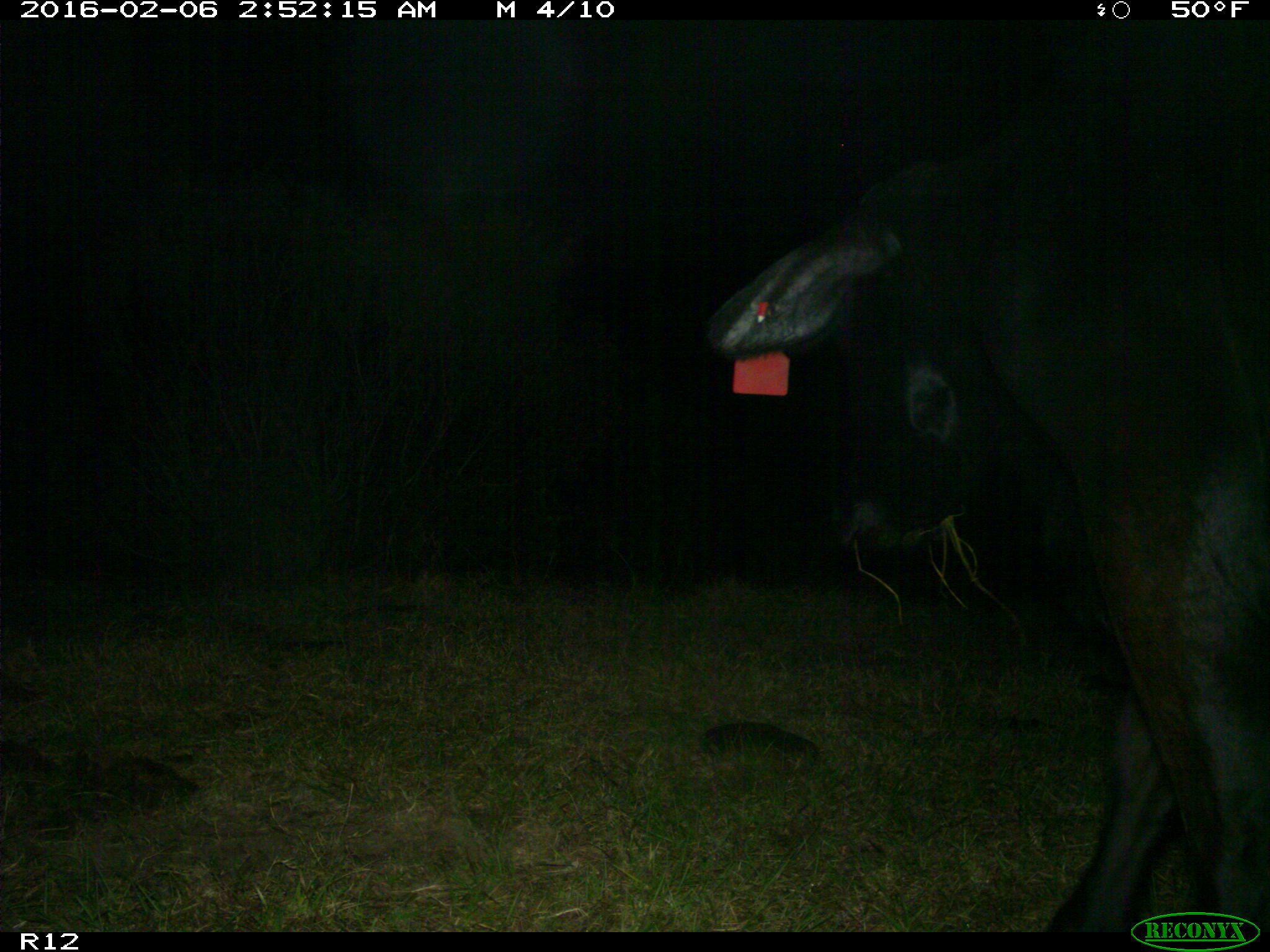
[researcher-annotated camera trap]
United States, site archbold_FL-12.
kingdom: Animalia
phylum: Chordata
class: Mammalia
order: Artiodactyla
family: Bovidae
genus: Bos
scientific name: Bos taurus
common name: domestic cow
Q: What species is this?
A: Bos taurus (domestic cow).